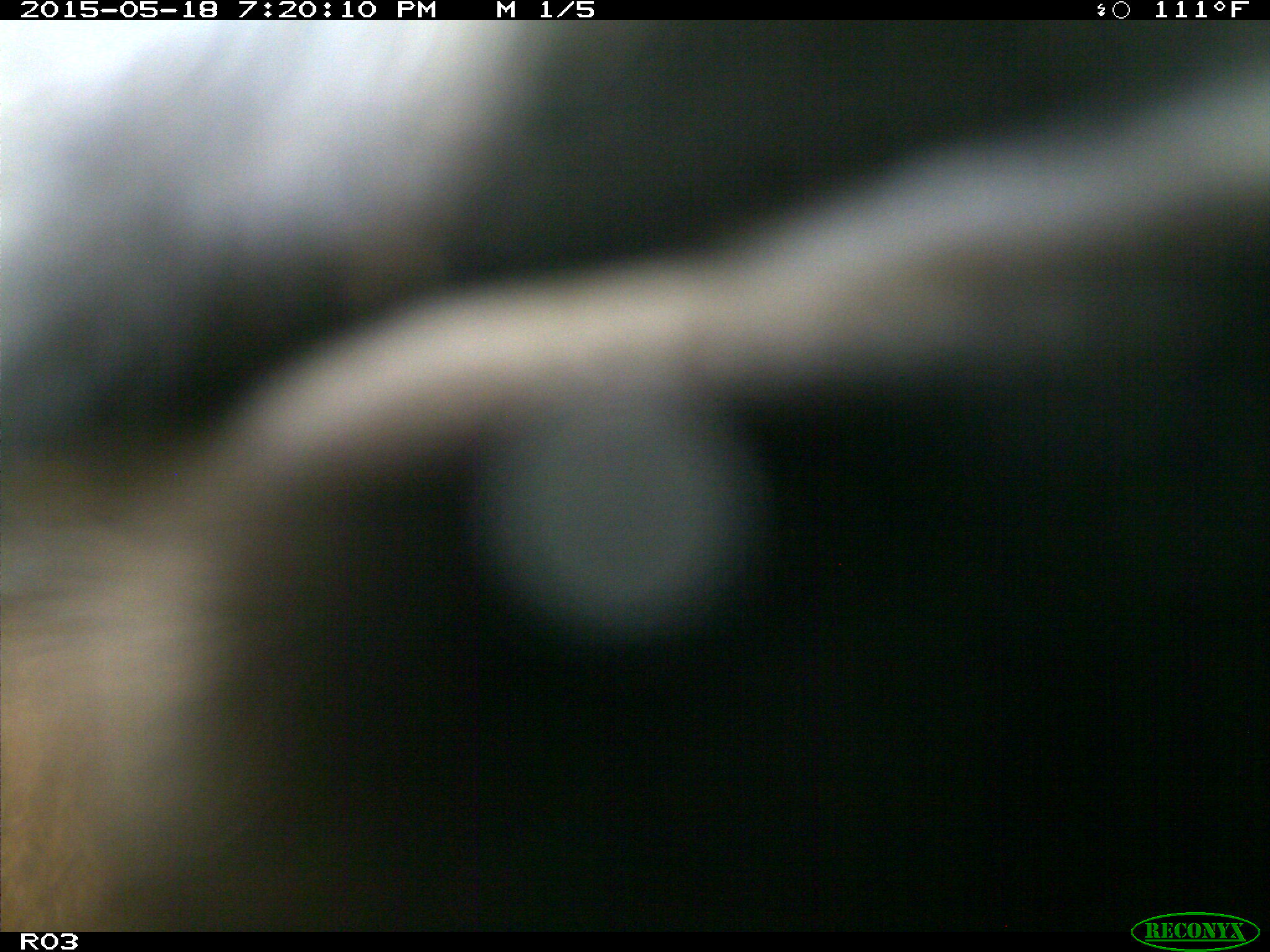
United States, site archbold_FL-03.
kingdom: Animalia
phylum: Chordata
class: Mammalia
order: Artiodactyla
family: Bovidae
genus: Bos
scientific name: Bos taurus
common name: domestic cow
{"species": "Bos taurus (domestic cow)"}